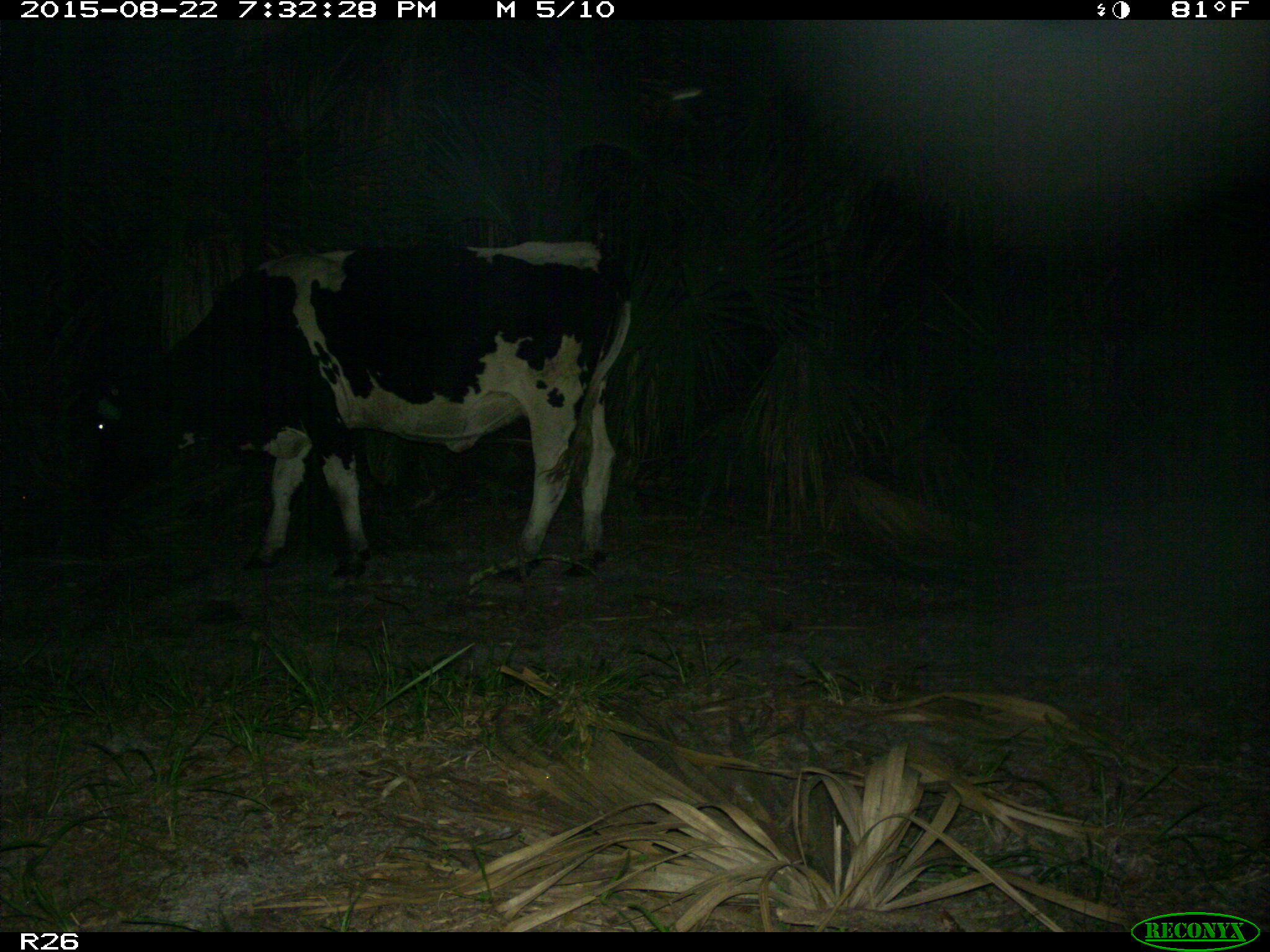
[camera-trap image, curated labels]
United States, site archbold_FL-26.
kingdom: Animalia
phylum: Chordata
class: Mammalia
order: Artiodactyla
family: Bovidae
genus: Bos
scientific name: Bos taurus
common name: domestic cow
Bos taurus (domestic cow).